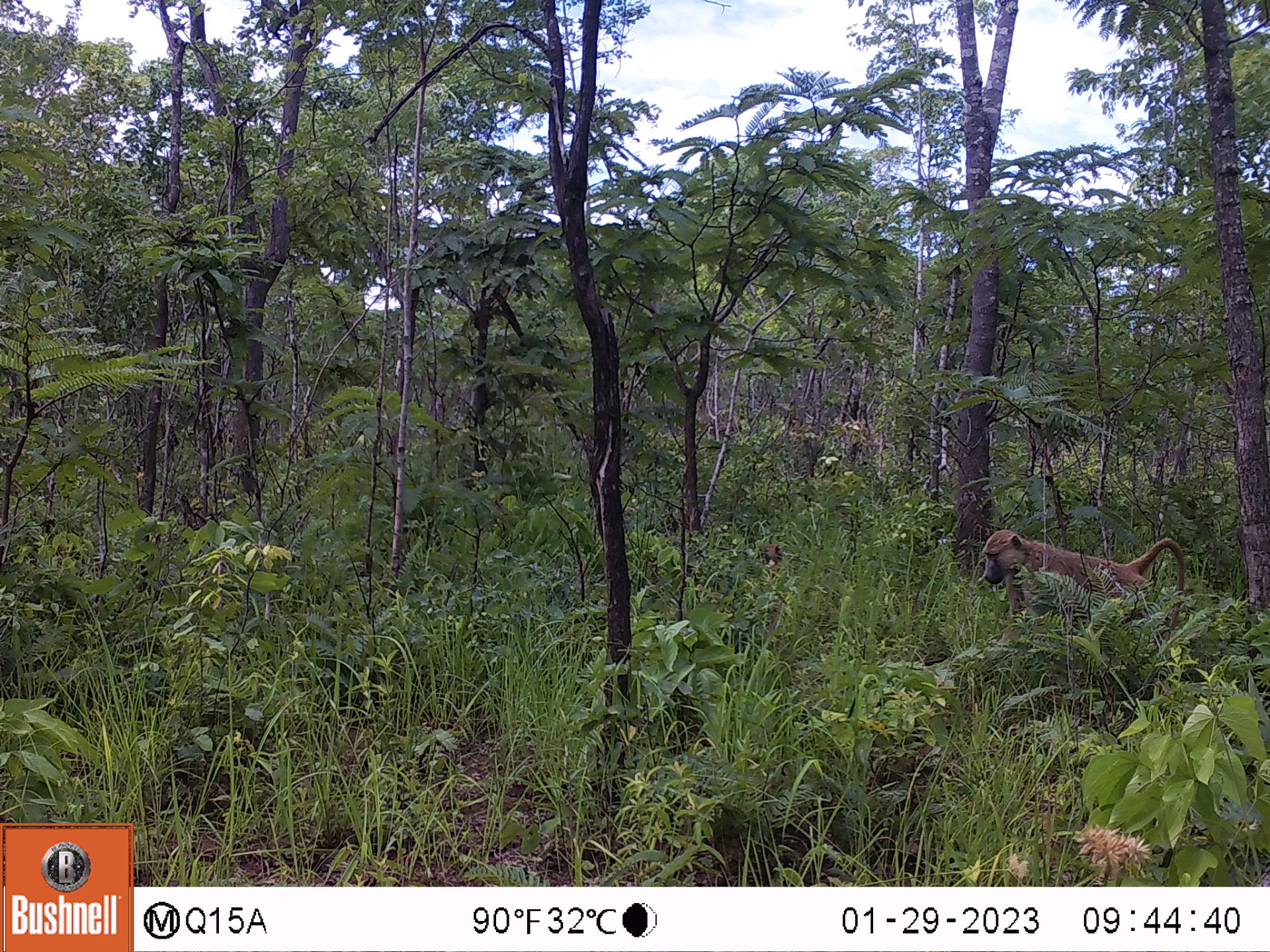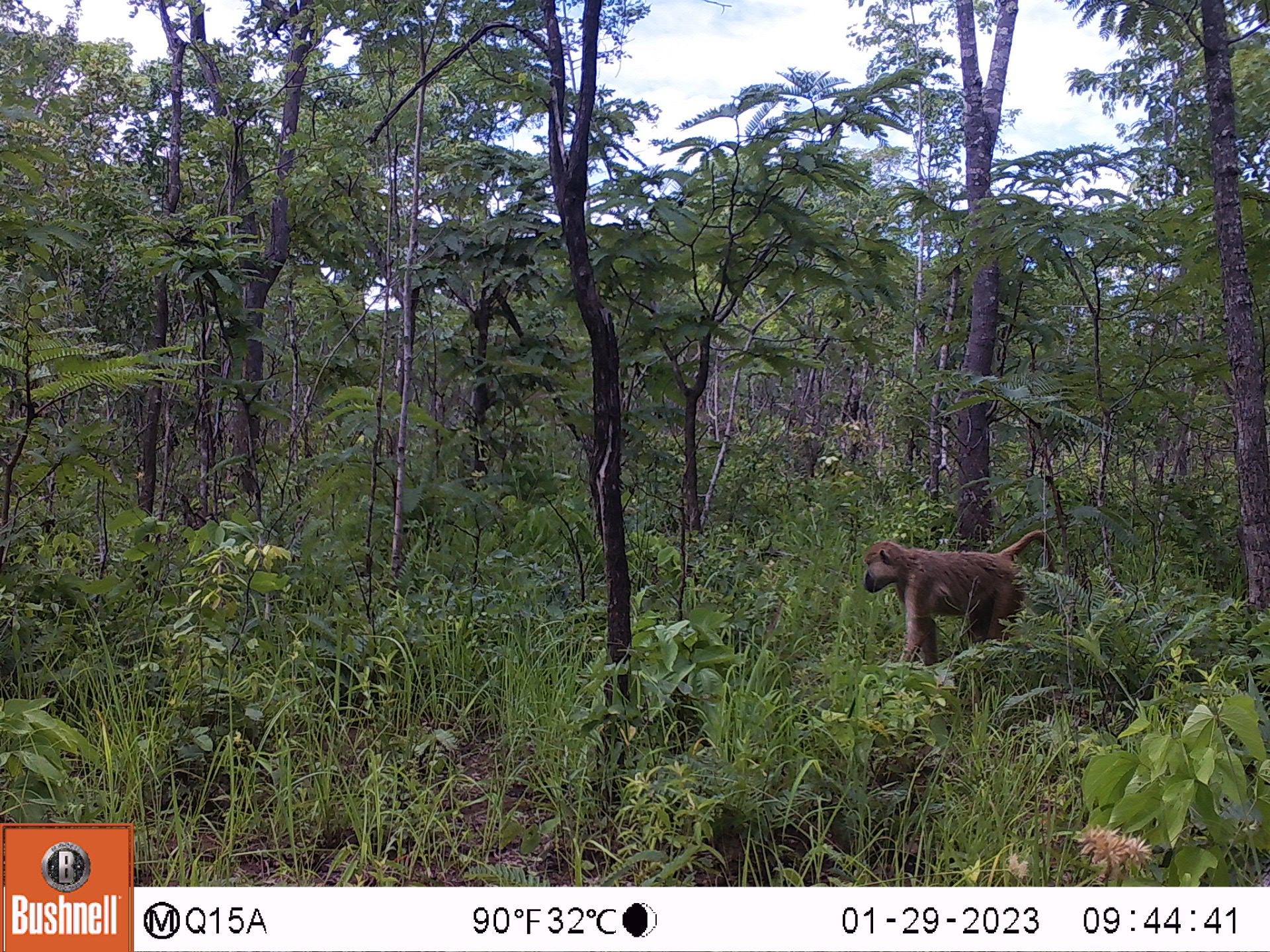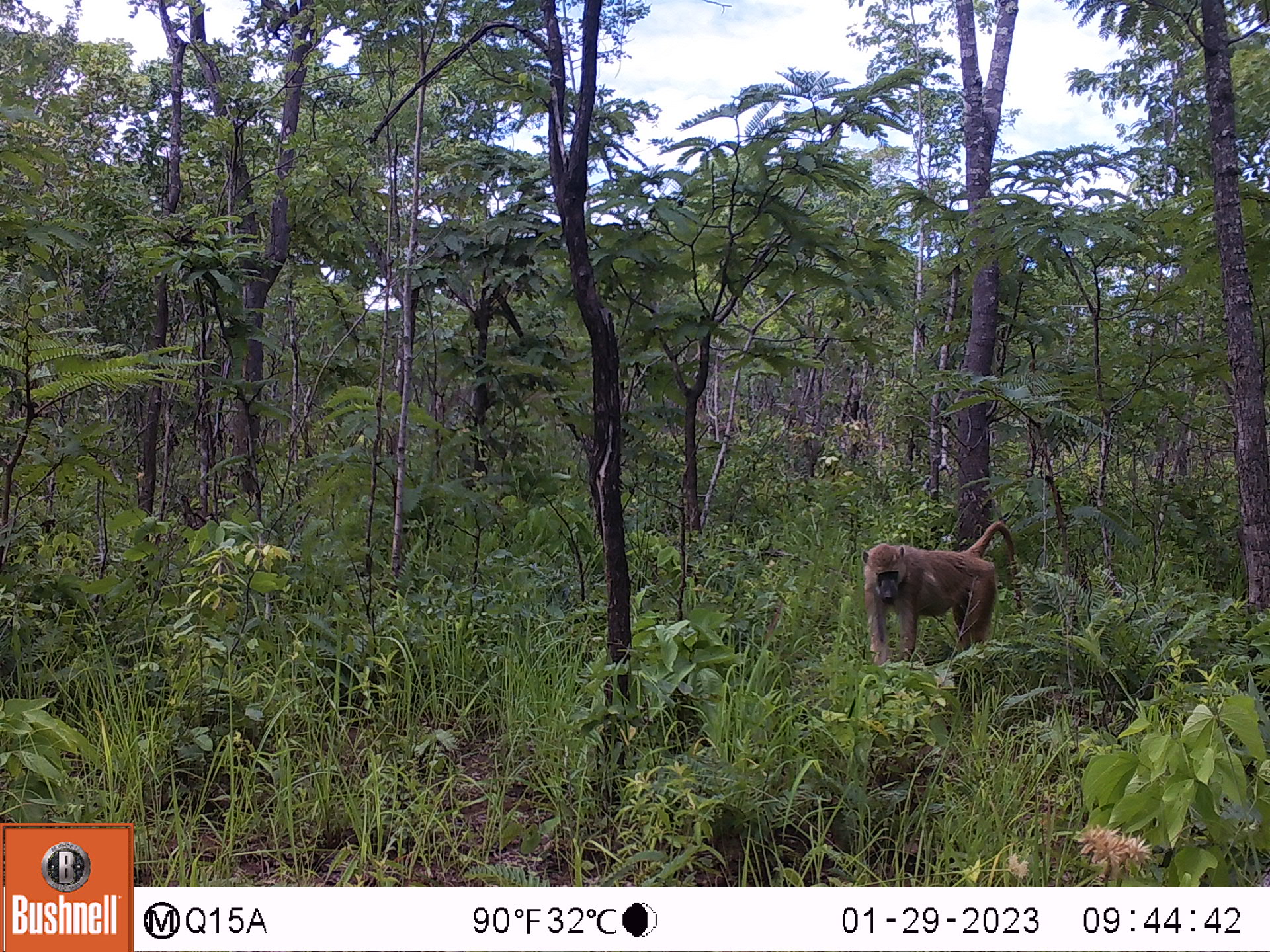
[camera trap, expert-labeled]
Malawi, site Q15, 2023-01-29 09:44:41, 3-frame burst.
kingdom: Animalia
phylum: Chordata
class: Mammalia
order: Primates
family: Cercopithecidae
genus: Papio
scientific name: Papio cynocephalus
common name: yellow baboon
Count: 1.